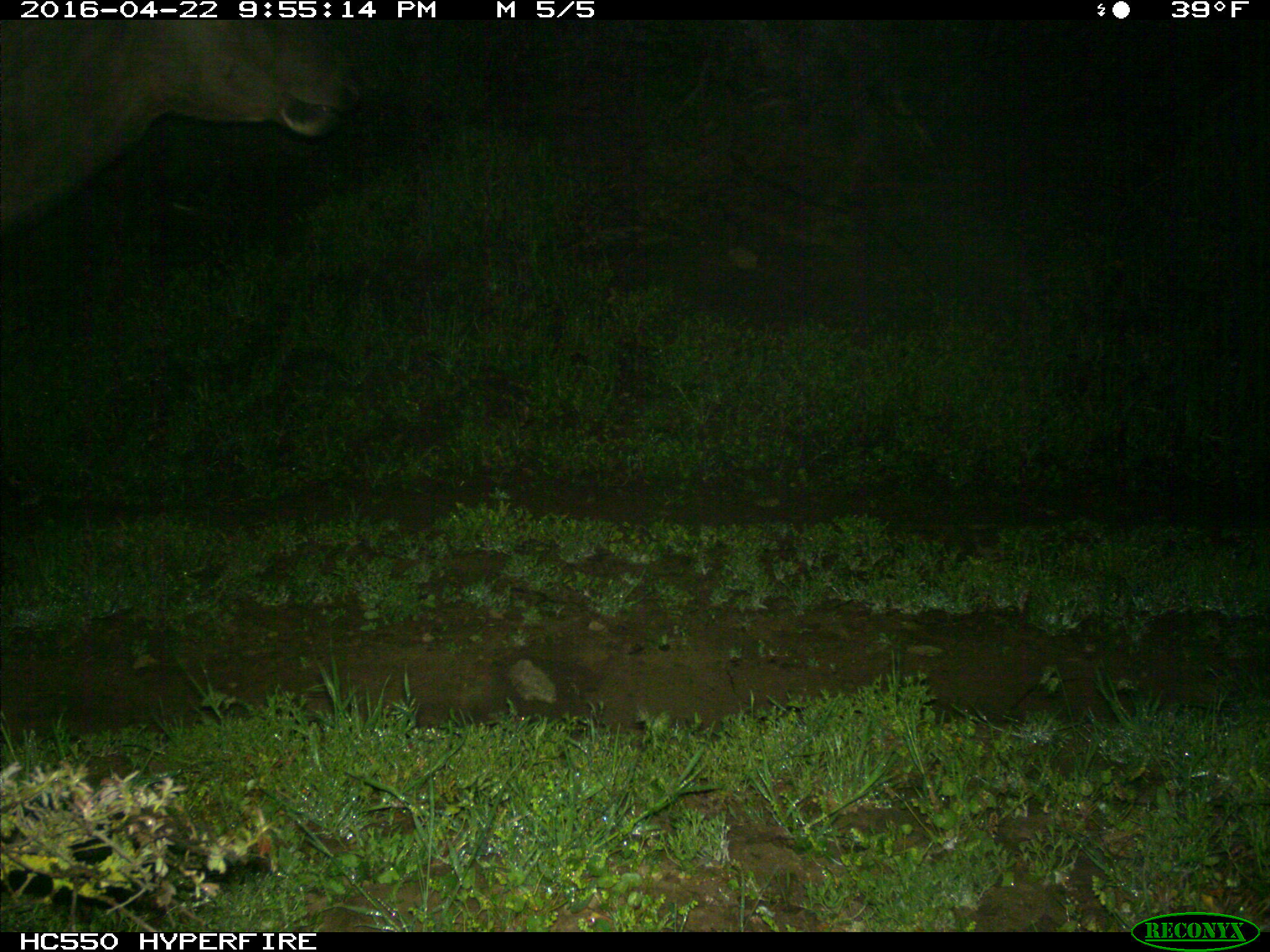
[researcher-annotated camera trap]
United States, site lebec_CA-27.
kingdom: Animalia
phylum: Chordata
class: Mammalia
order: Artiodactyla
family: Cervidae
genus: Cervus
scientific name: Cervus canadensis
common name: elk